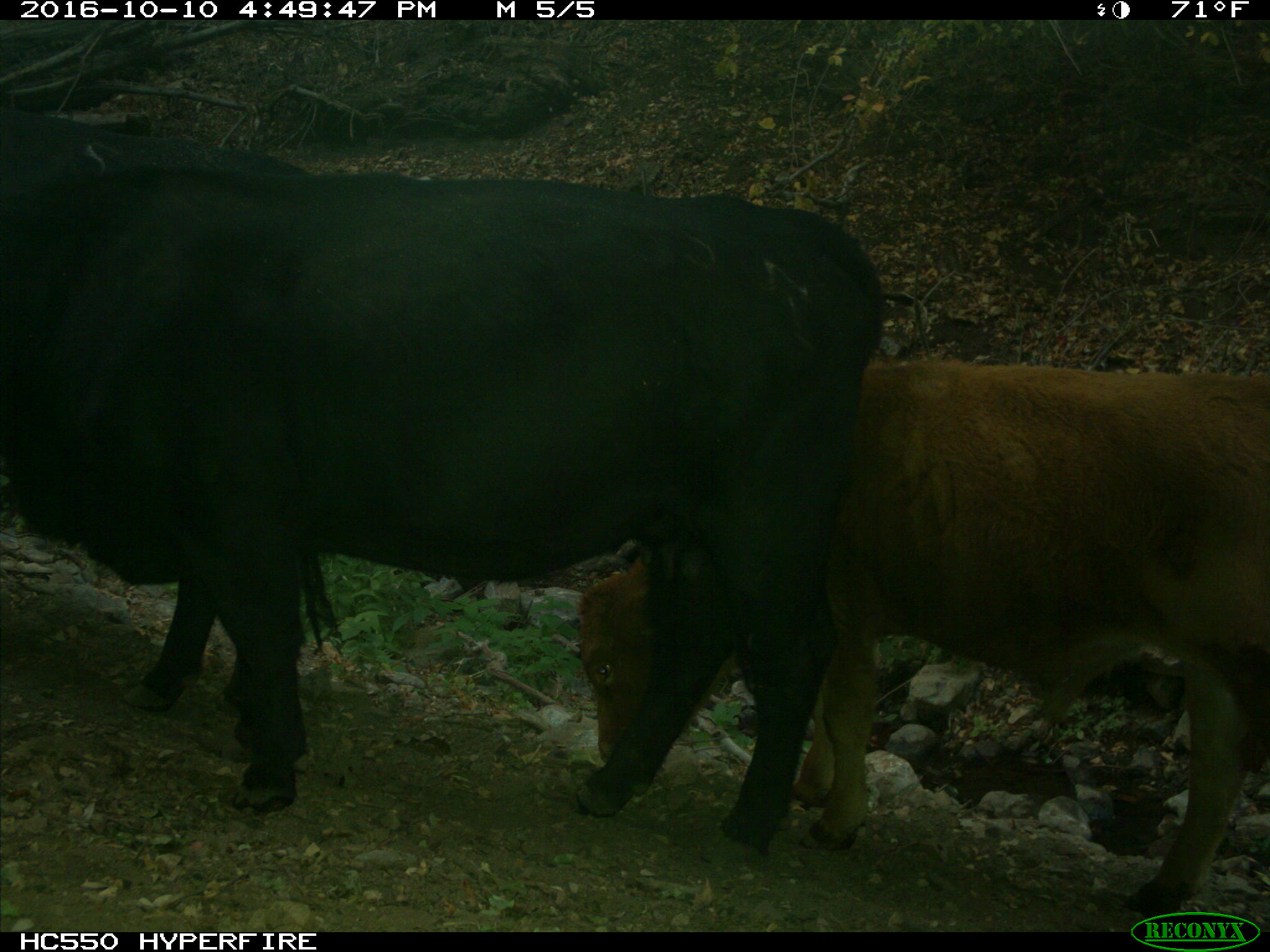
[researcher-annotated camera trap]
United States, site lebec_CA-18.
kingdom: Animalia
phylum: Chordata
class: Mammalia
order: Artiodactyla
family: Bovidae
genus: Bos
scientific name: Bos taurus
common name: domestic cow